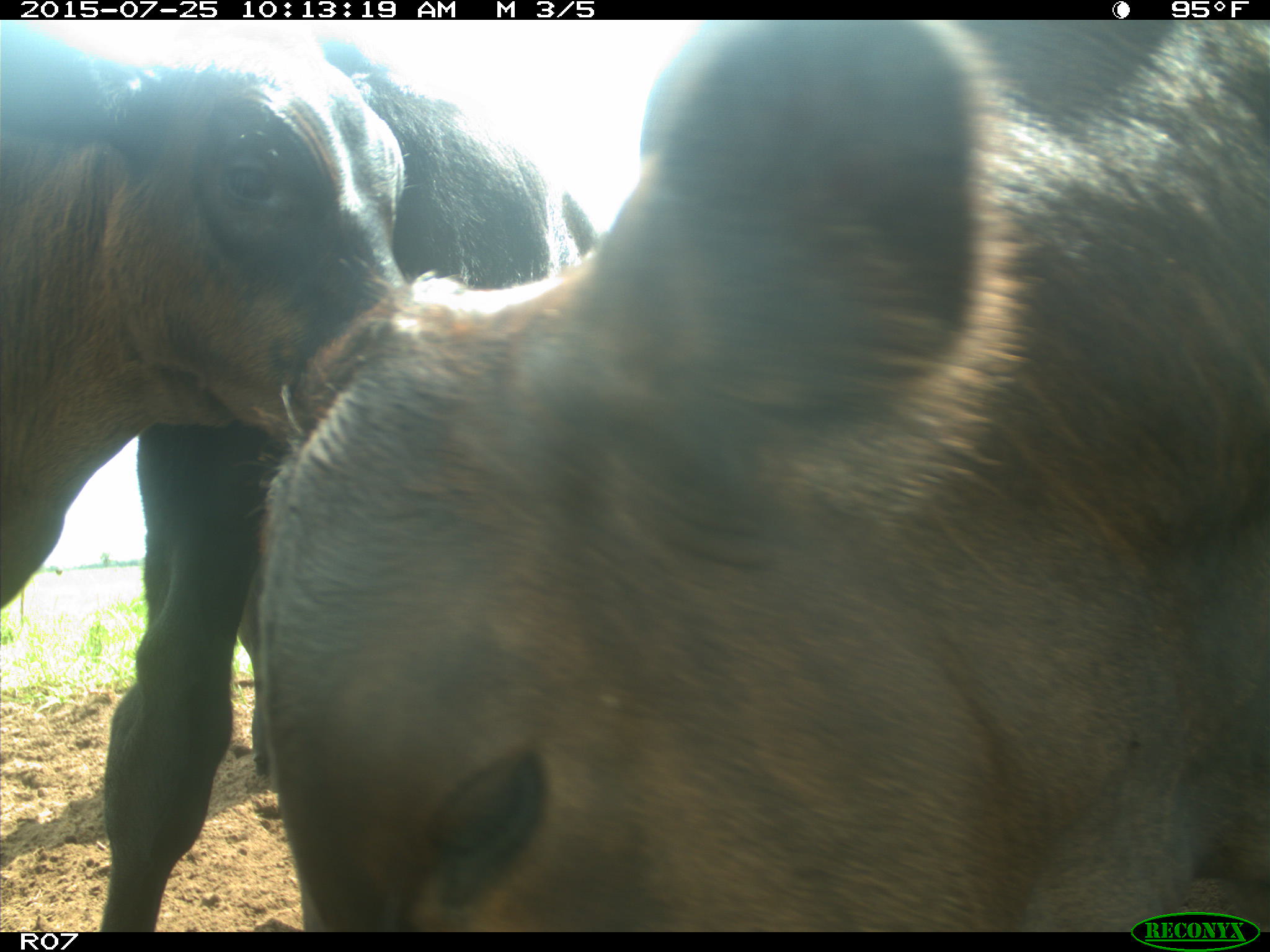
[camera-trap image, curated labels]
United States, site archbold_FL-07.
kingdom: Animalia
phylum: Chordata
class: Mammalia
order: Artiodactyla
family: Bovidae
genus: Bos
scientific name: Bos taurus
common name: domestic cow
Bos taurus (domestic cow).